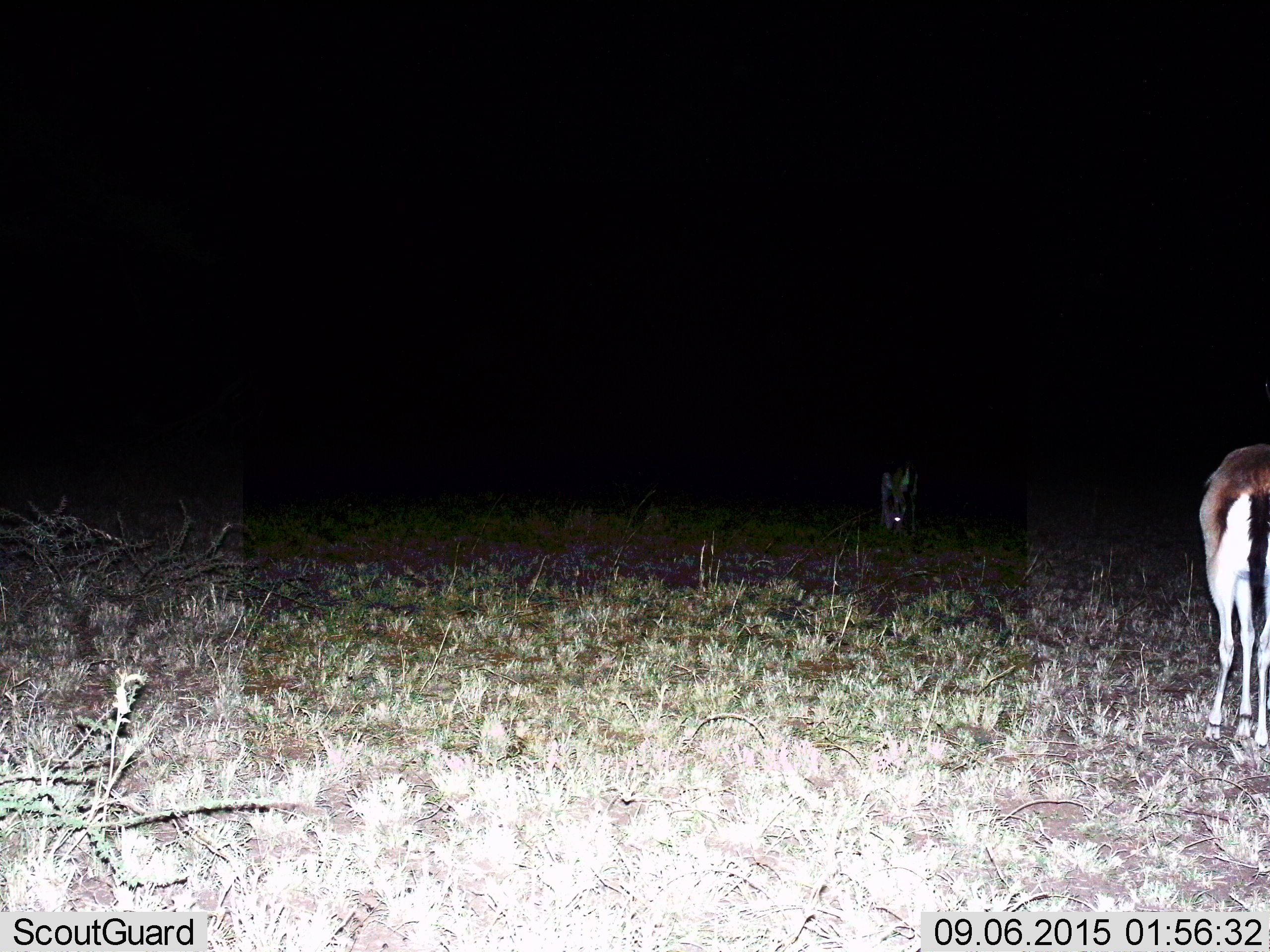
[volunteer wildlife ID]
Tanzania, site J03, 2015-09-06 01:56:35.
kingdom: Animalia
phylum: Chordata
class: Mammalia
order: Artiodactyla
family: Bovidae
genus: Eudorcas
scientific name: Eudorcas thomsonii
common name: thomson's gazelle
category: gazellethomsons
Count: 2.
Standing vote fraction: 57%.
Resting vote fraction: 0%.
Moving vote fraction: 0%.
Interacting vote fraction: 0%.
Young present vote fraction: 0%.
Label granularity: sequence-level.